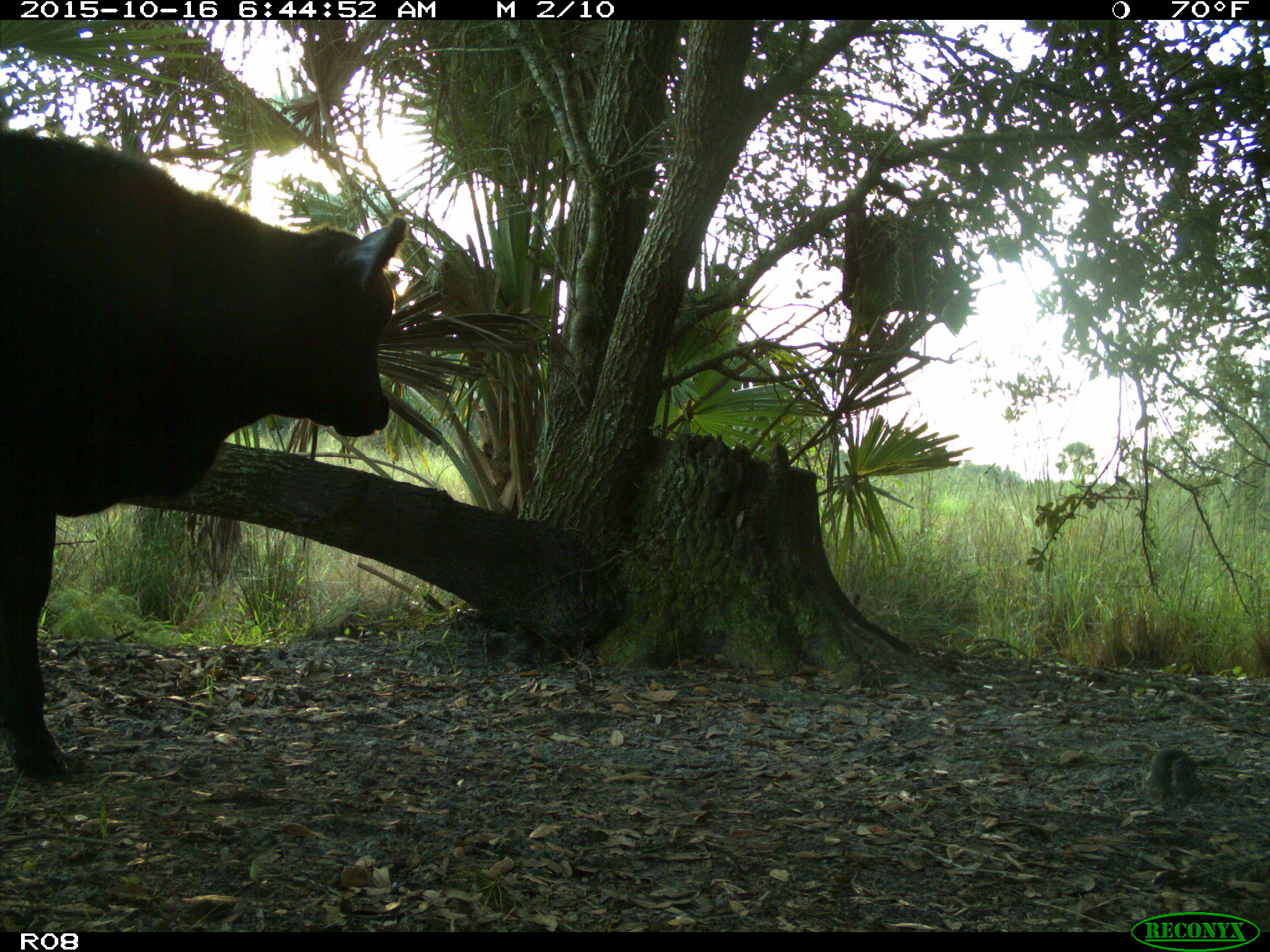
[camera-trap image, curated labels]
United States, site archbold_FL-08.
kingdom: Animalia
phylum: Chordata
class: Mammalia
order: Artiodactyla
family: Bovidae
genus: Bos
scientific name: Bos taurus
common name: domestic cow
Bos taurus (domestic cow).